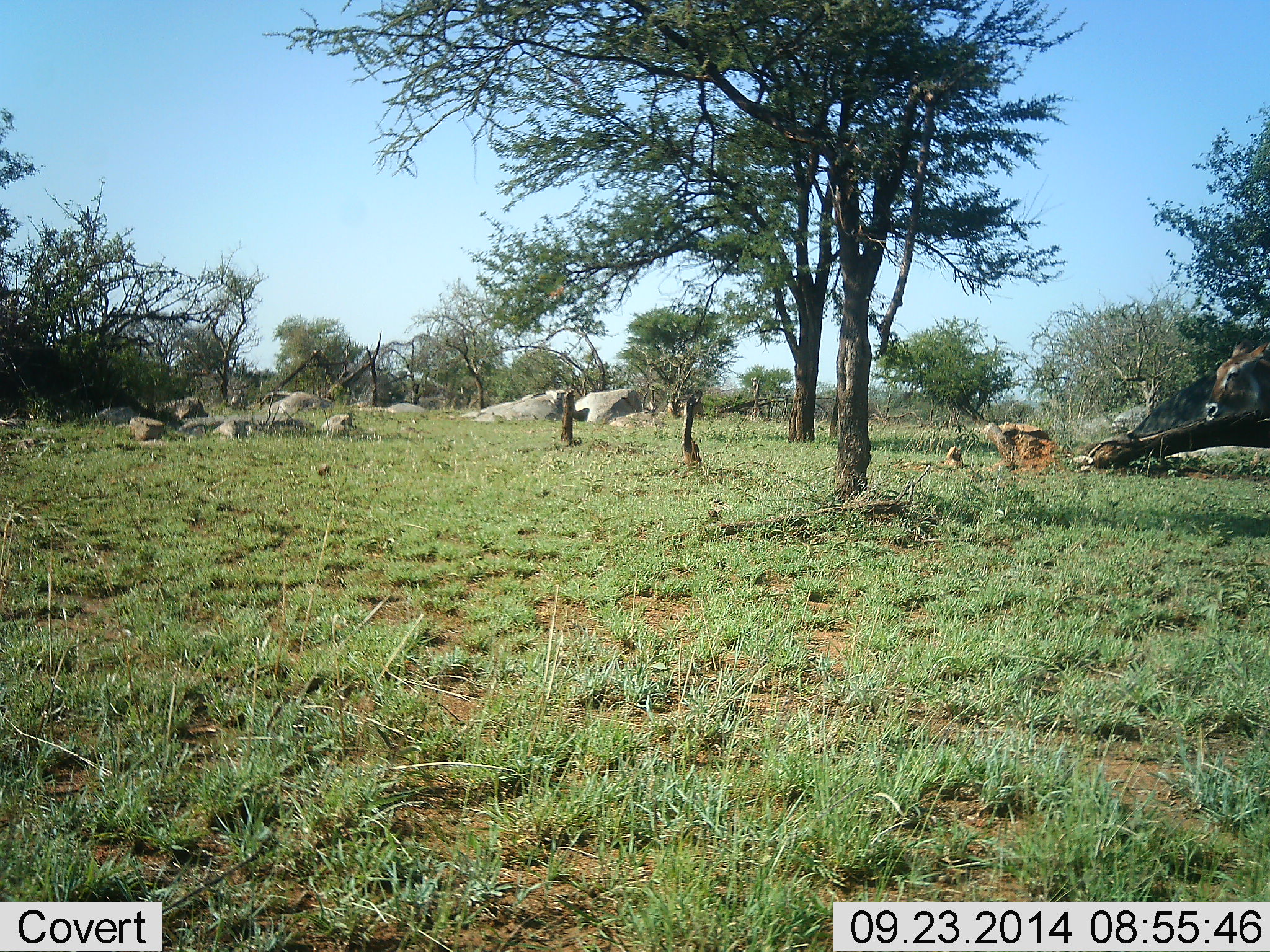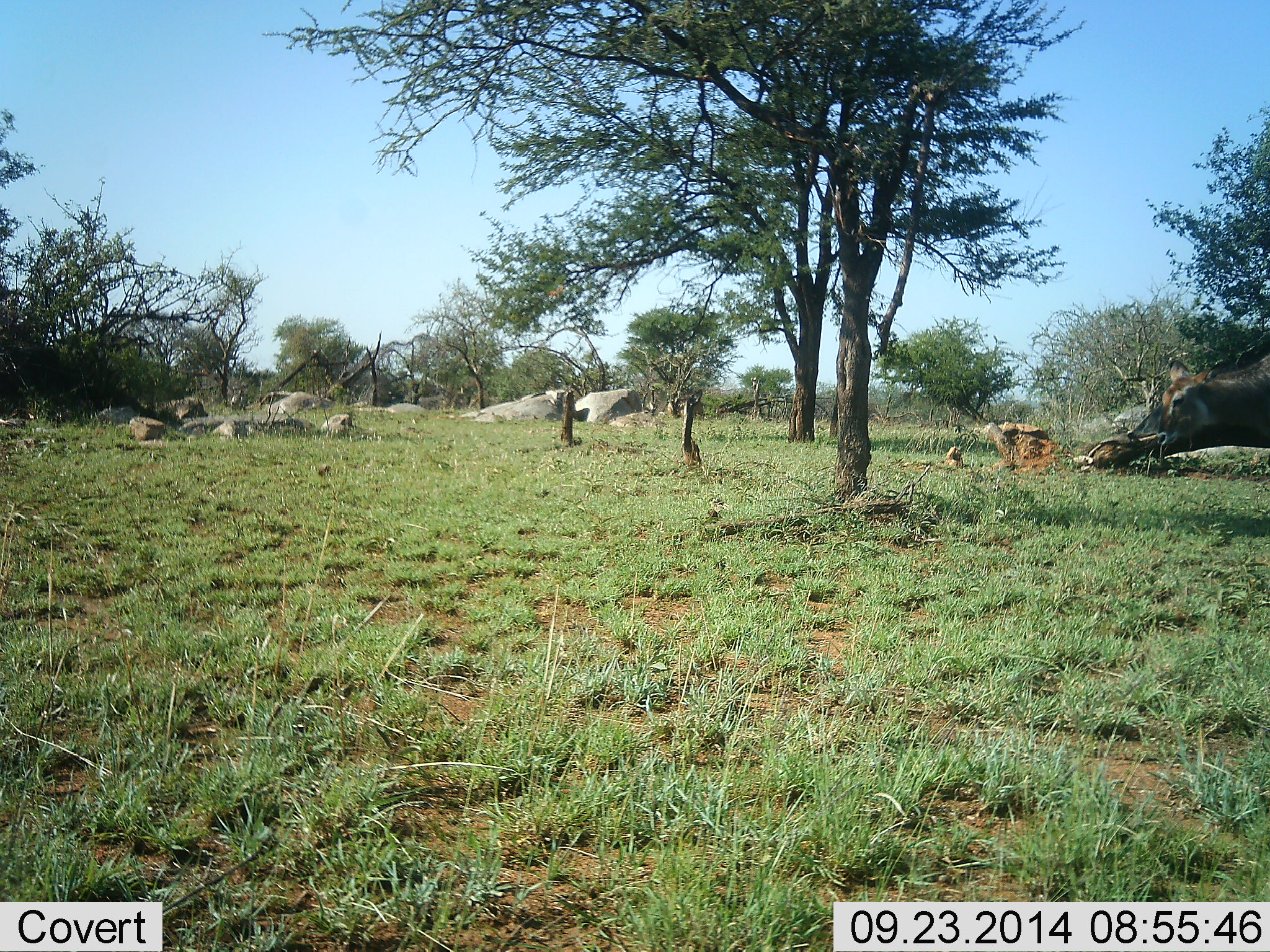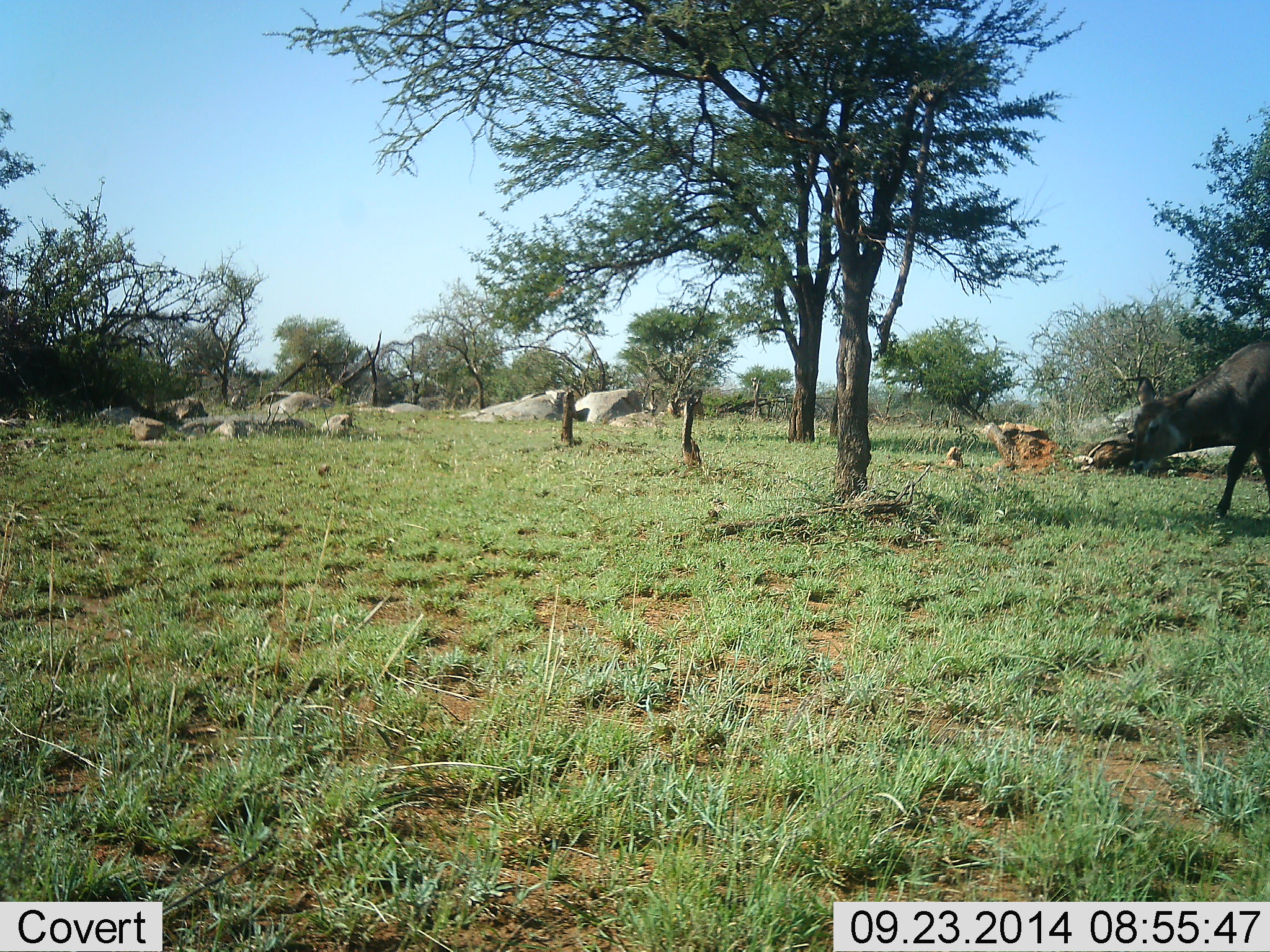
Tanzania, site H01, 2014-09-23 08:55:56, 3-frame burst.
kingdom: Animalia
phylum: Chordata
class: Mammalia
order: Artiodactyla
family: Bovidae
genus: Kobus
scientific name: Kobus ellipsiprymnus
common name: waterbuck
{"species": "waterbuck (Kobus ellipsiprymnus)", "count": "1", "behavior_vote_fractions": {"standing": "10%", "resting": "0%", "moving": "90%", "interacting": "0%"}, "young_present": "0%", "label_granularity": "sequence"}